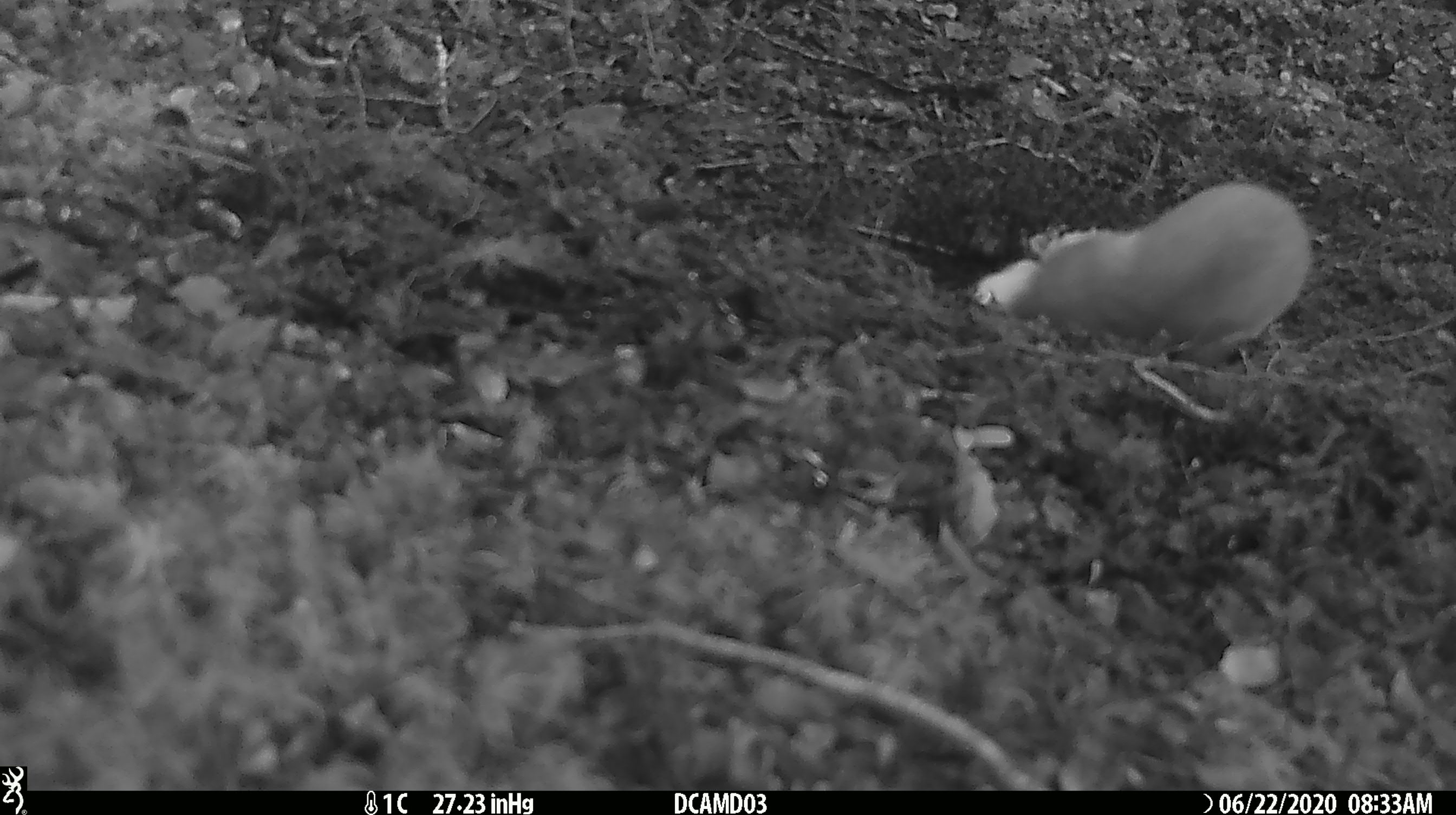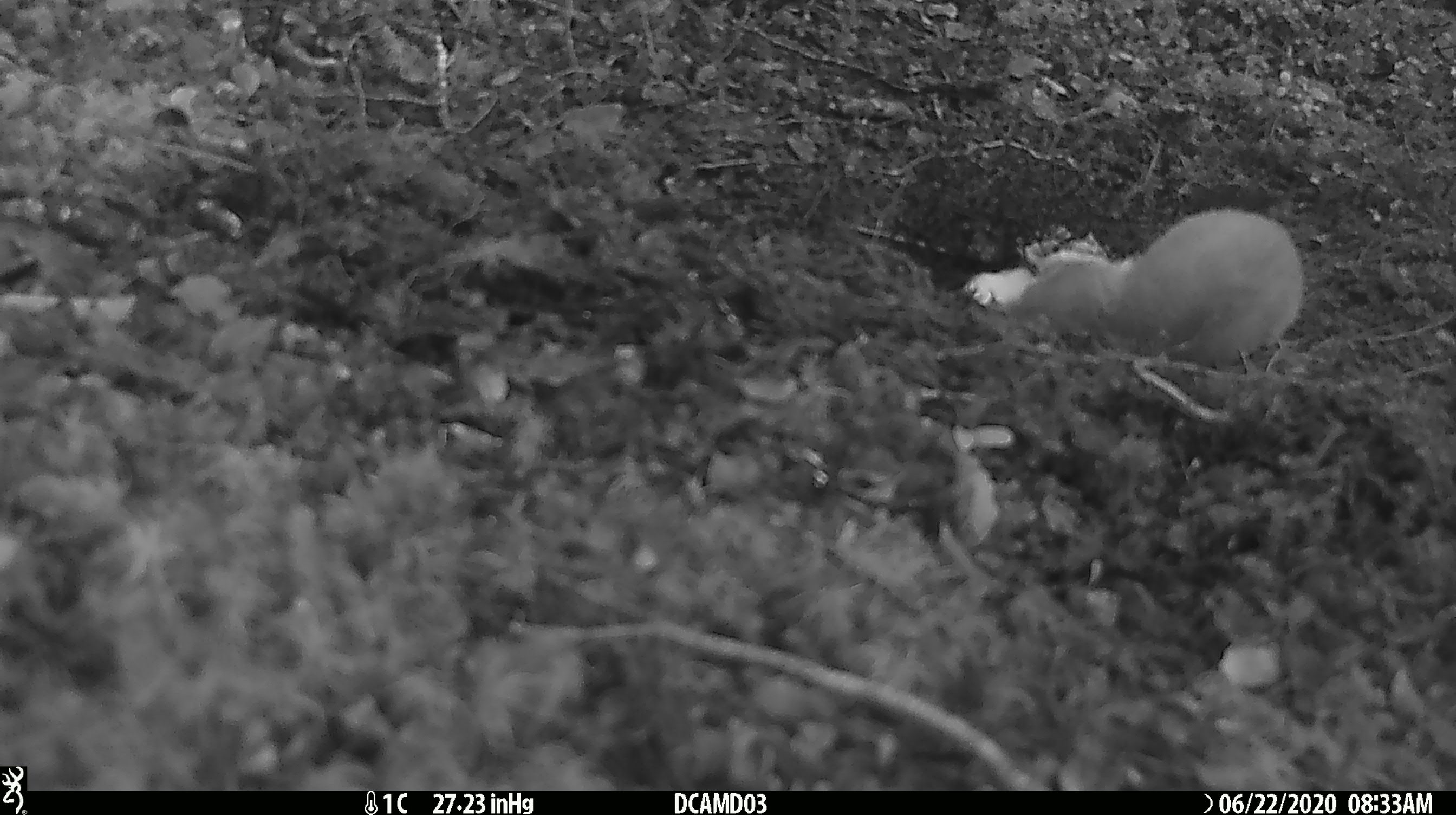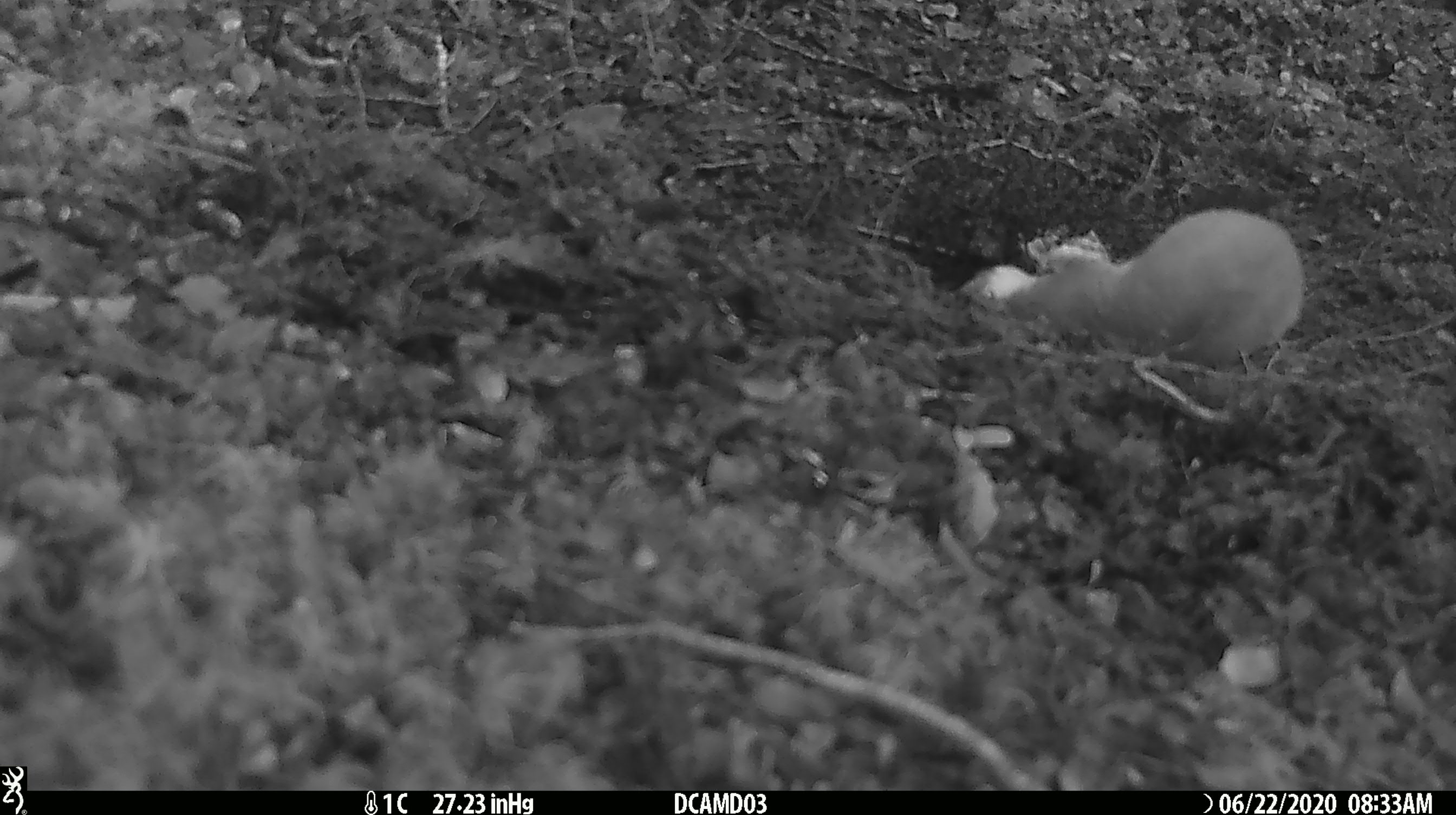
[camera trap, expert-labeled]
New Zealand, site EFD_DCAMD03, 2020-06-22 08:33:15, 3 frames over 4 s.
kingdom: Animalia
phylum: Chordata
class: Mammalia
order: Carnivora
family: Mustelidae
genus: Mustela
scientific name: Mustela erminea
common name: stoat